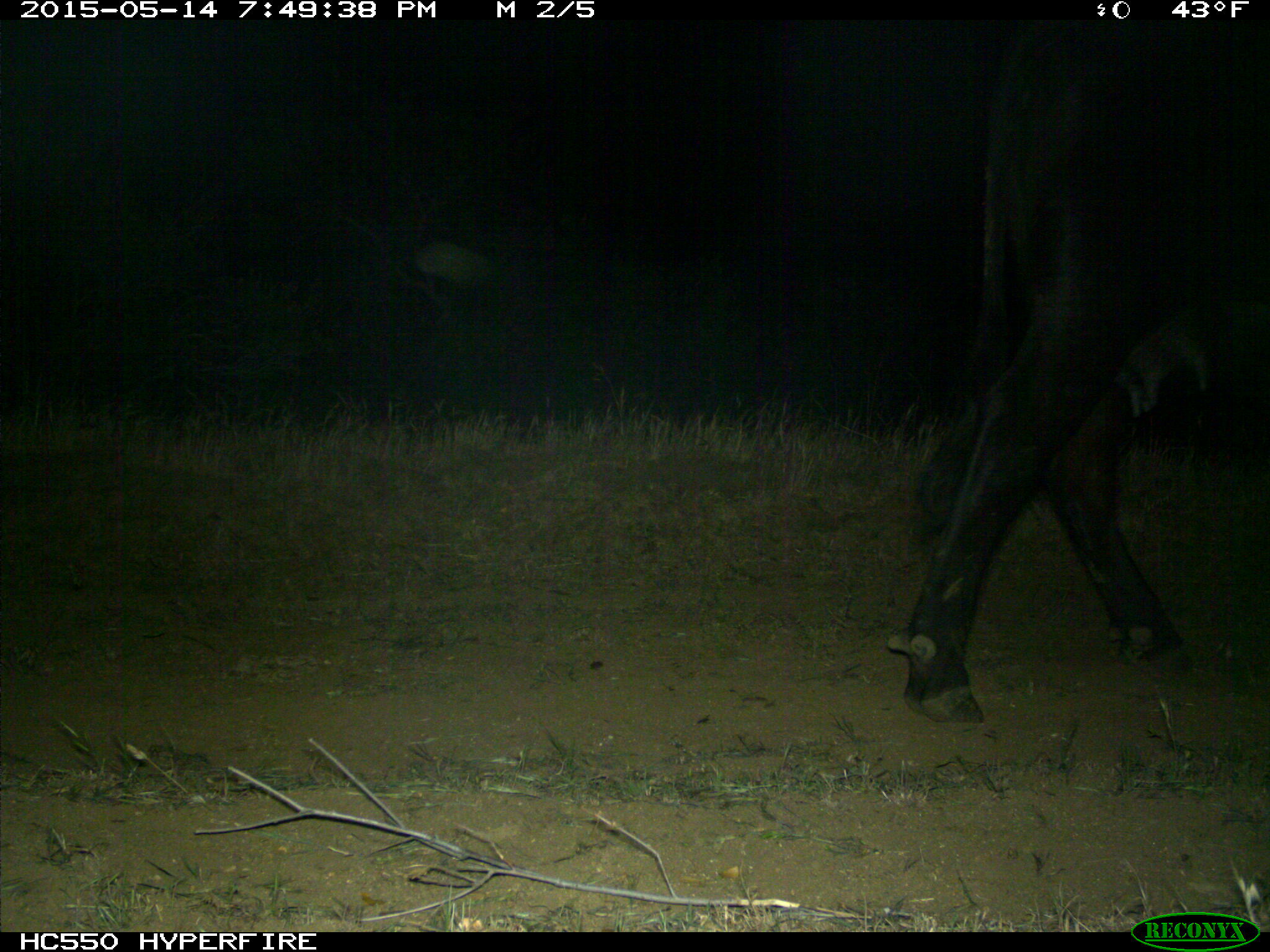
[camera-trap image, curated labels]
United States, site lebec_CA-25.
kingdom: Animalia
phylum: Chordata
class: Mammalia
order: Artiodactyla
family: Bovidae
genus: Bos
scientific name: Bos taurus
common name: domestic cow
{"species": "Bos taurus (domestic cow)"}